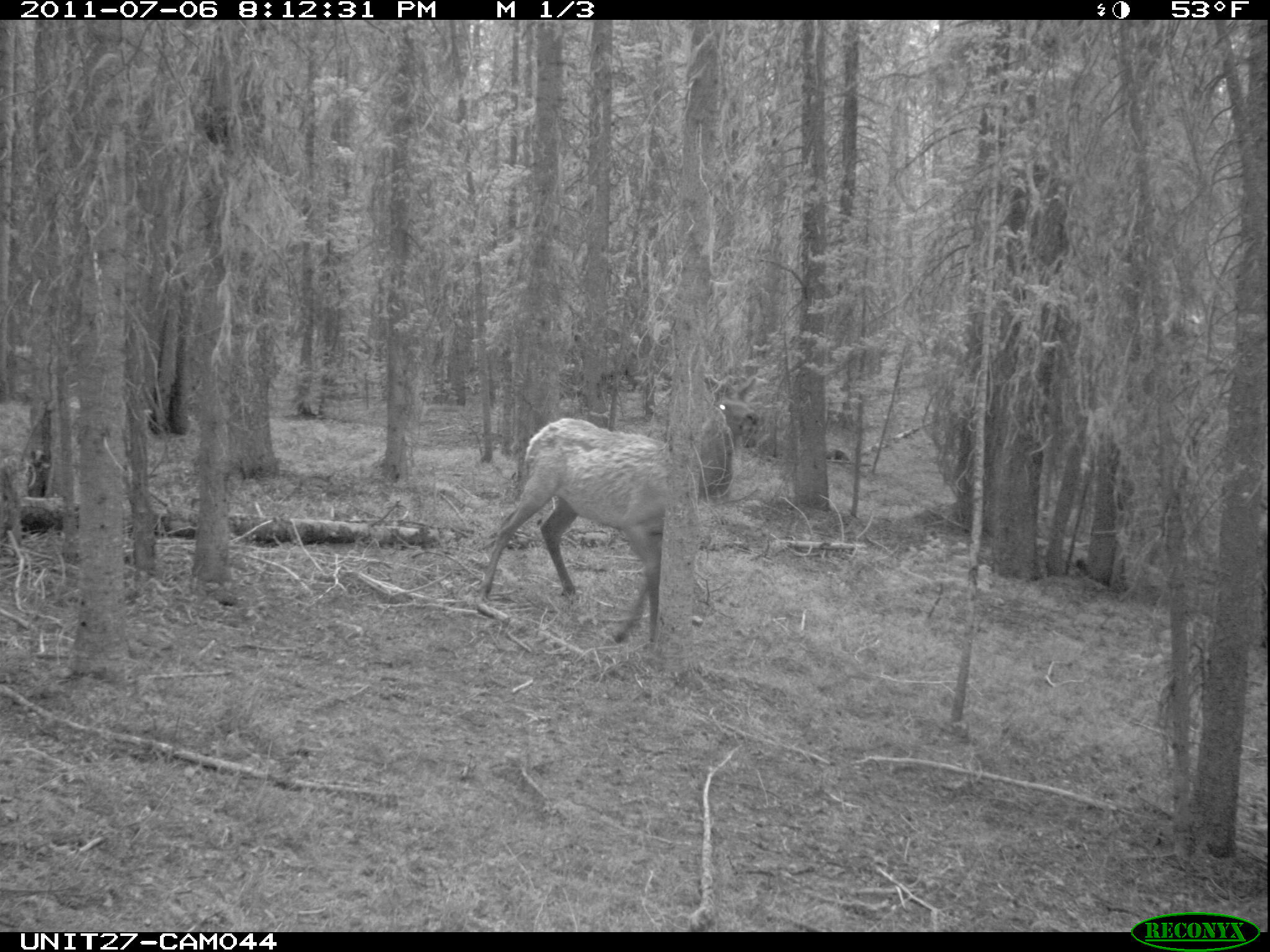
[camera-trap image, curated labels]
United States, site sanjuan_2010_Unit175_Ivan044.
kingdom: Animalia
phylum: Chordata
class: Mammalia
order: Artiodactyla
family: Cervidae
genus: Cervus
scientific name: Cervus elaphus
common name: red deer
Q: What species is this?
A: Cervus elaphus (red deer).